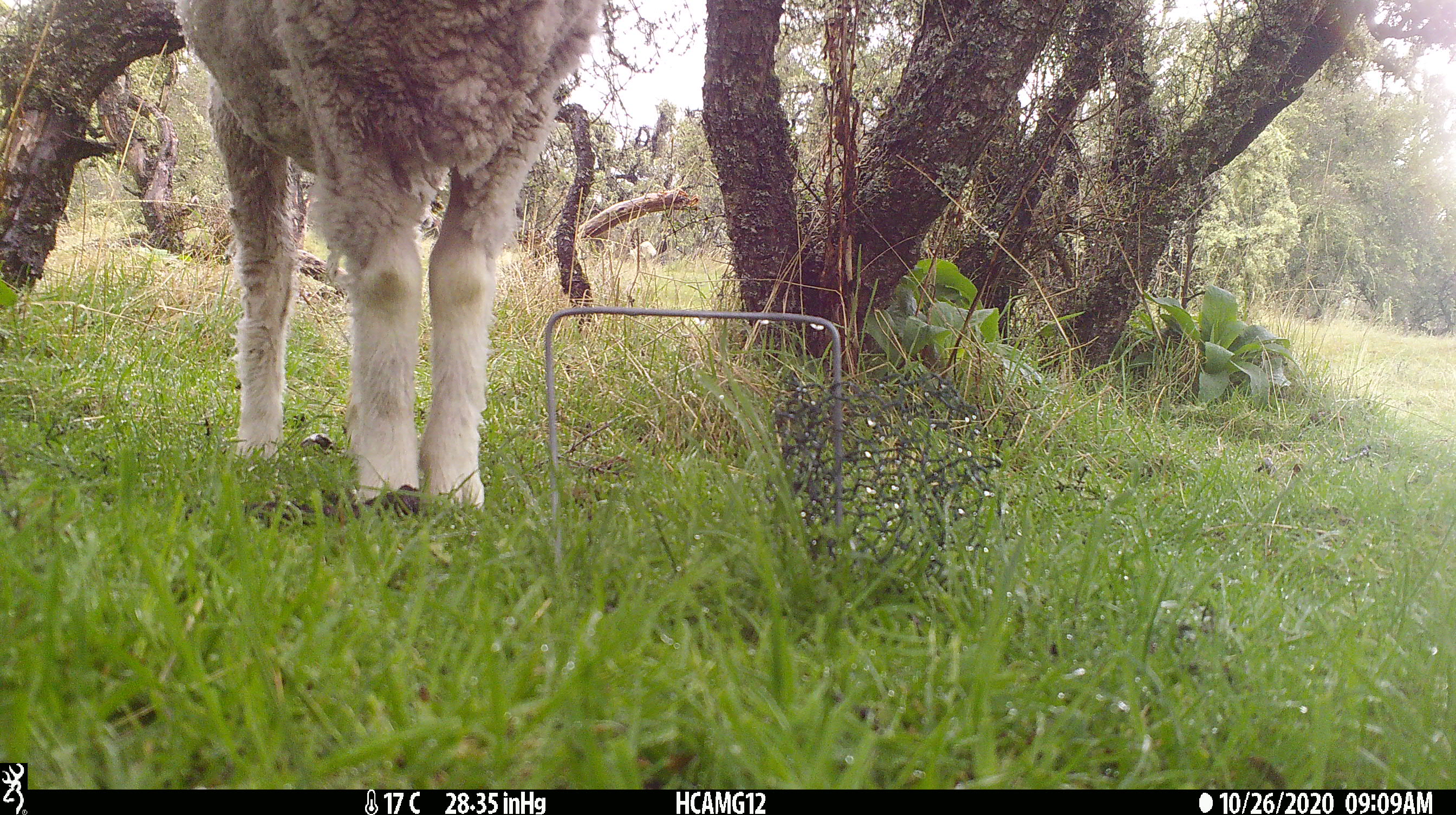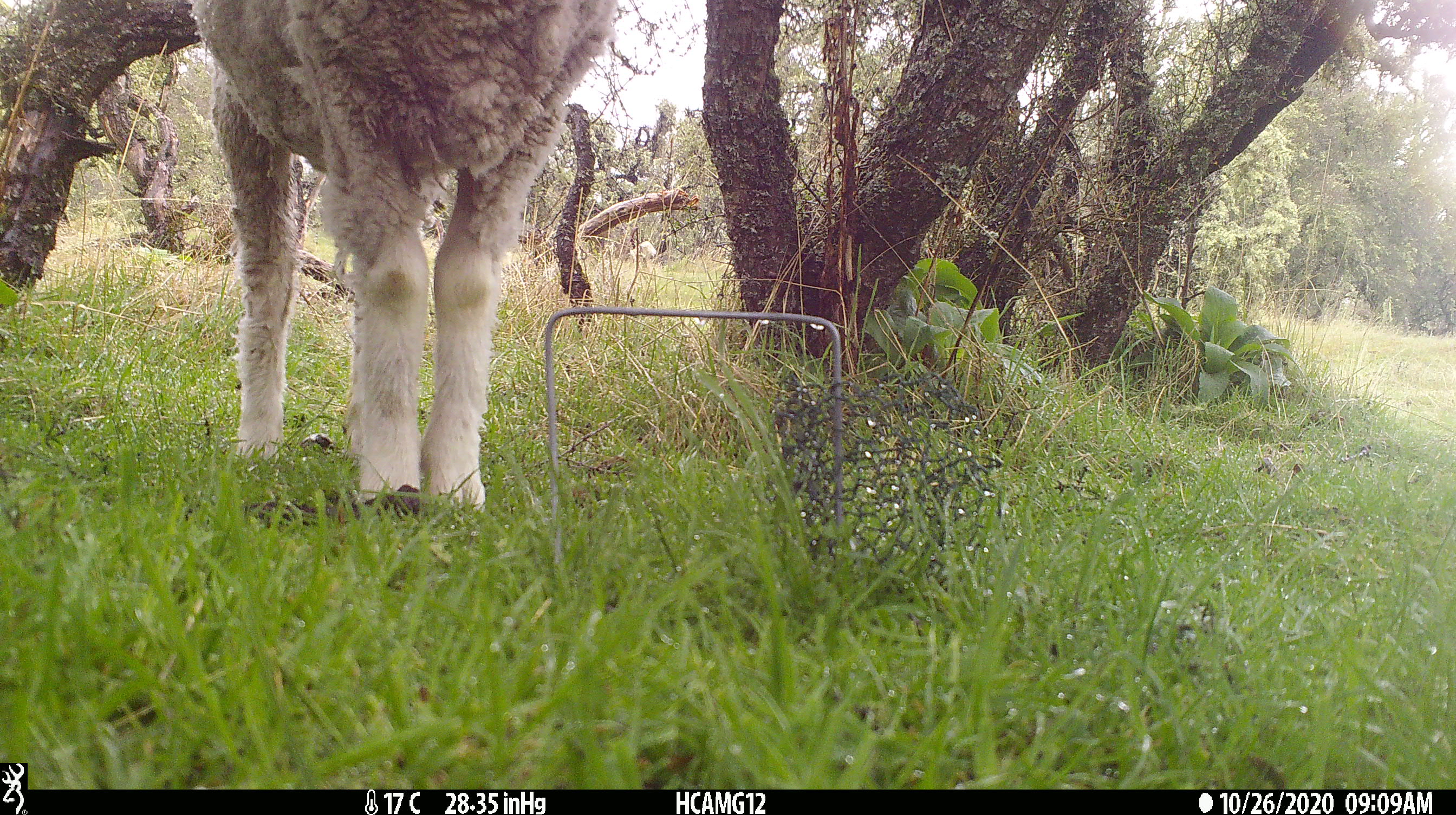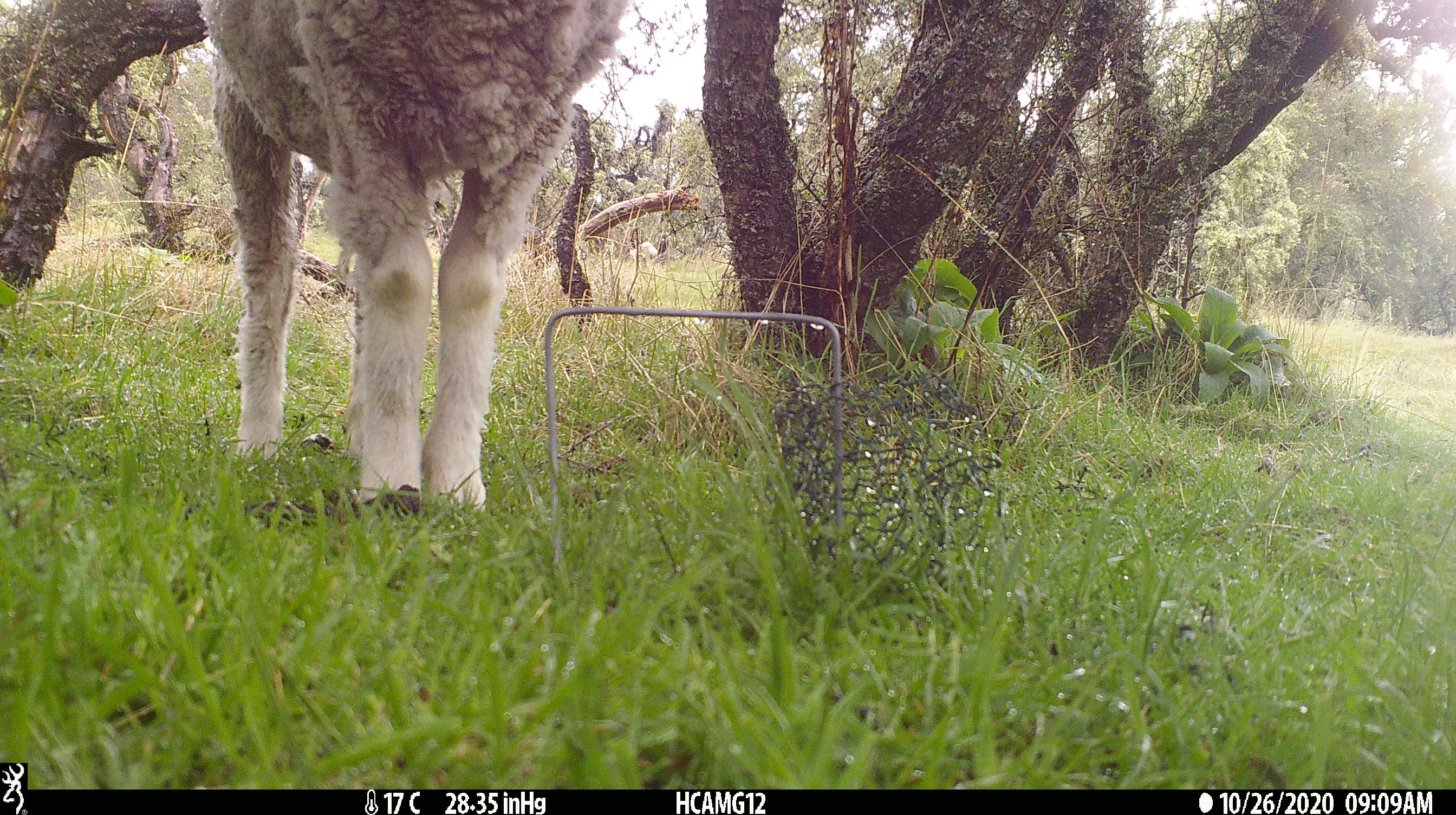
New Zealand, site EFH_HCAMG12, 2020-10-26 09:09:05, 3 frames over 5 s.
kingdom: Animalia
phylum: Chordata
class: Mammalia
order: Artiodactyla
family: Bovidae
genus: Ovis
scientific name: Ovis aries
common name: domestic sheep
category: sheep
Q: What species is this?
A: Sheep (domestic sheep) (Ovis aries).